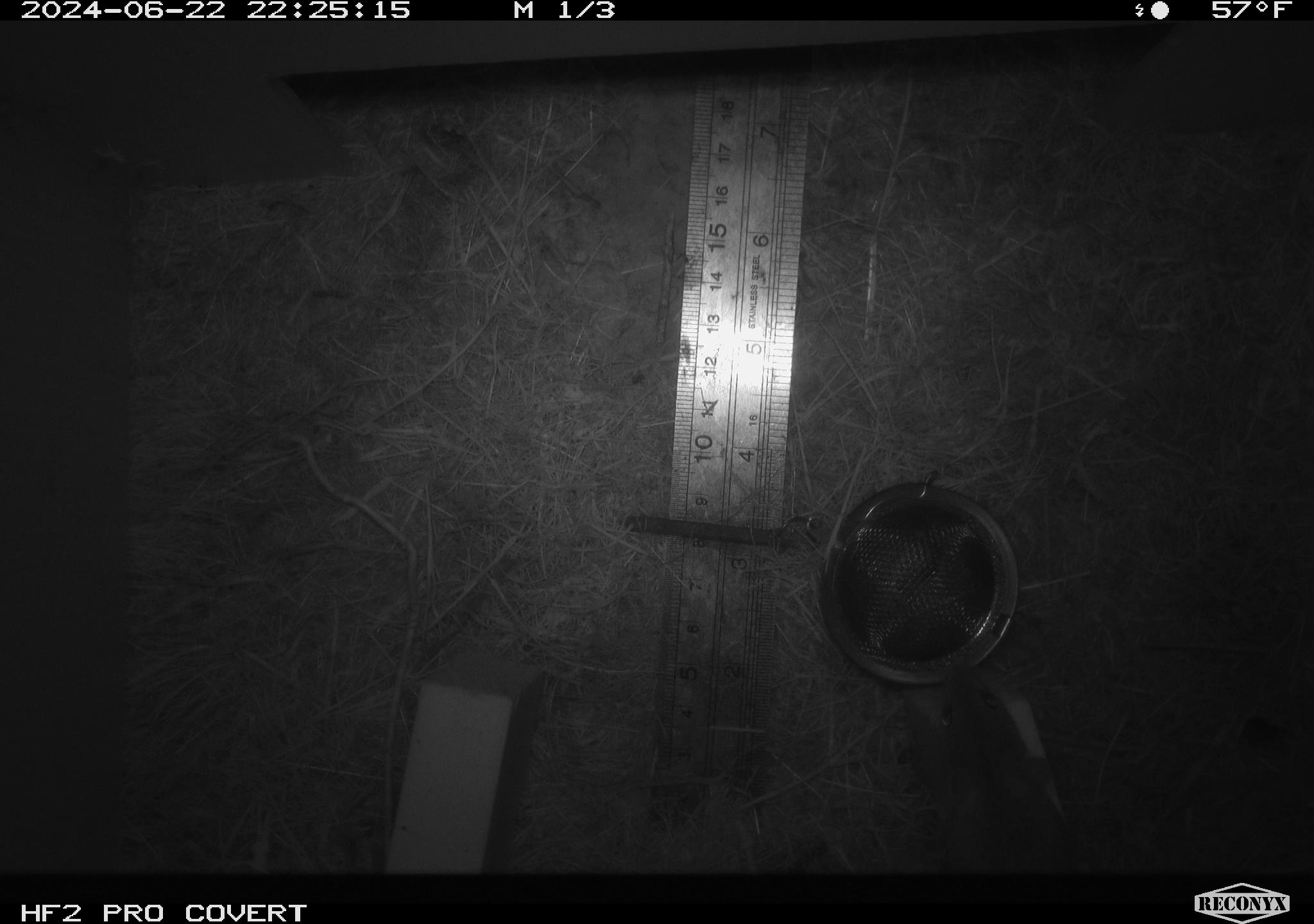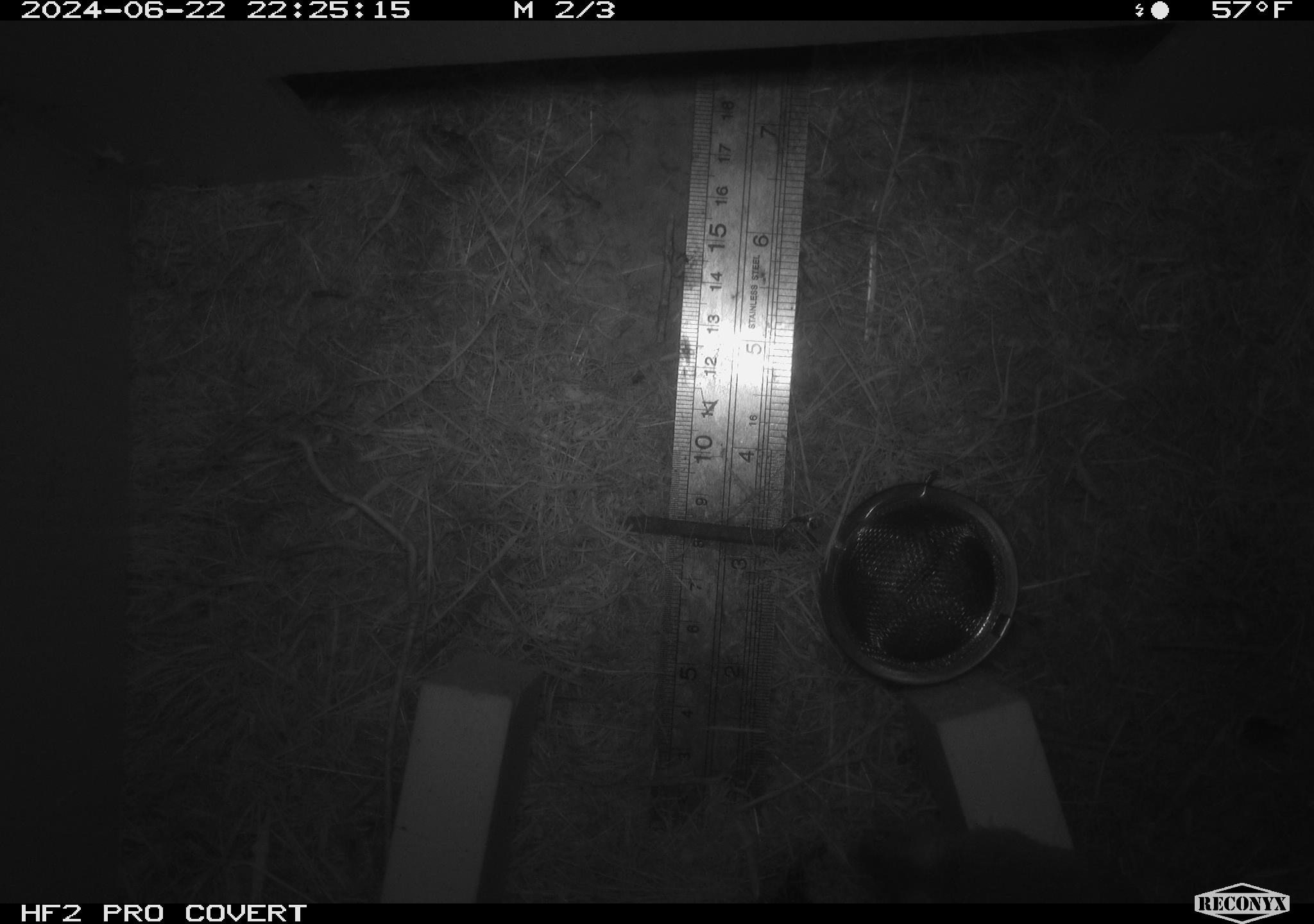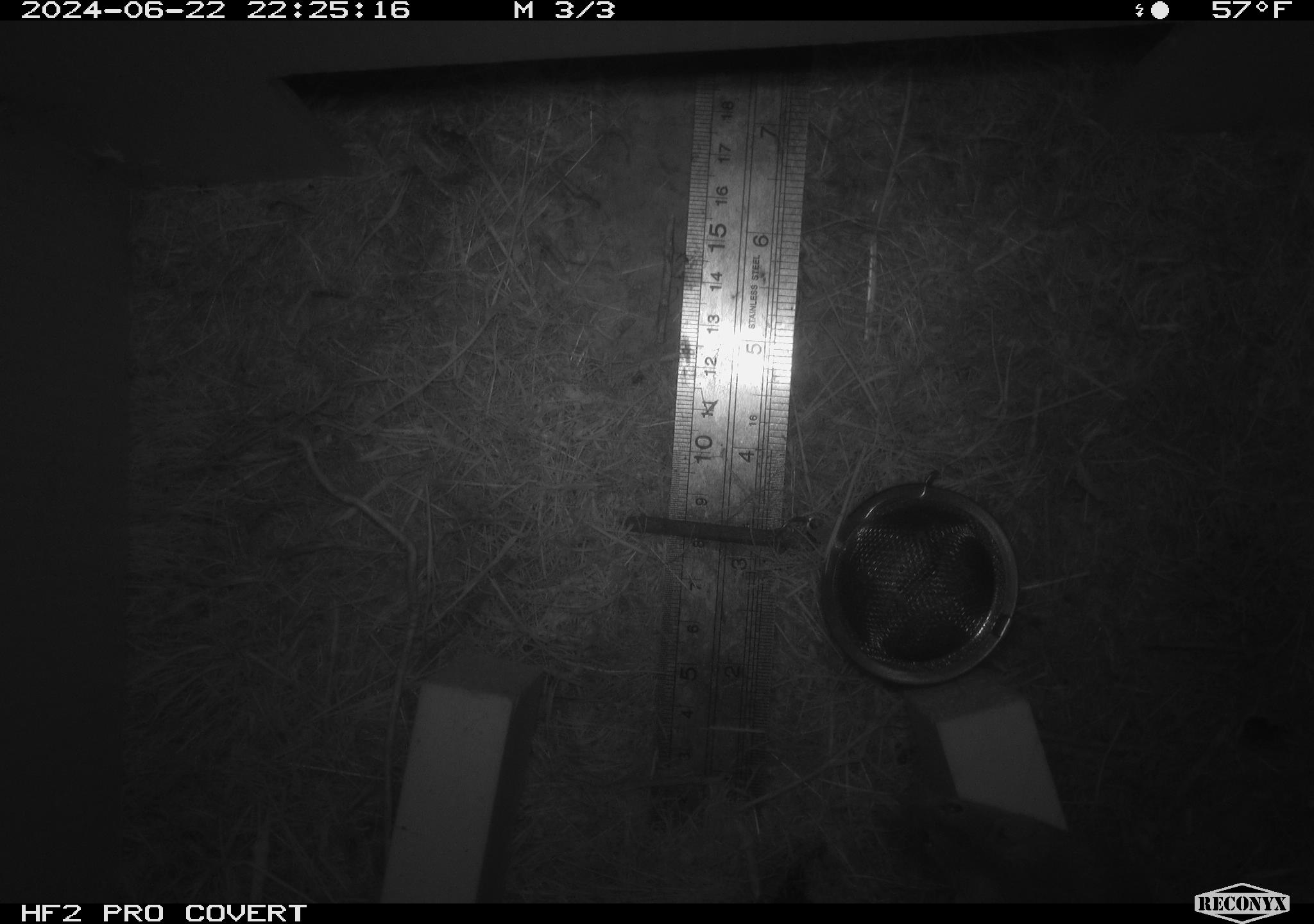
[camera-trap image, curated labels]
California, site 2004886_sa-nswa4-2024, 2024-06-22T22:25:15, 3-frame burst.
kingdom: Animalia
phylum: Chordata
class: Mammalia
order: Rodentia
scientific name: Rodentia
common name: rodent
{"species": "rodent (Rodentia)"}